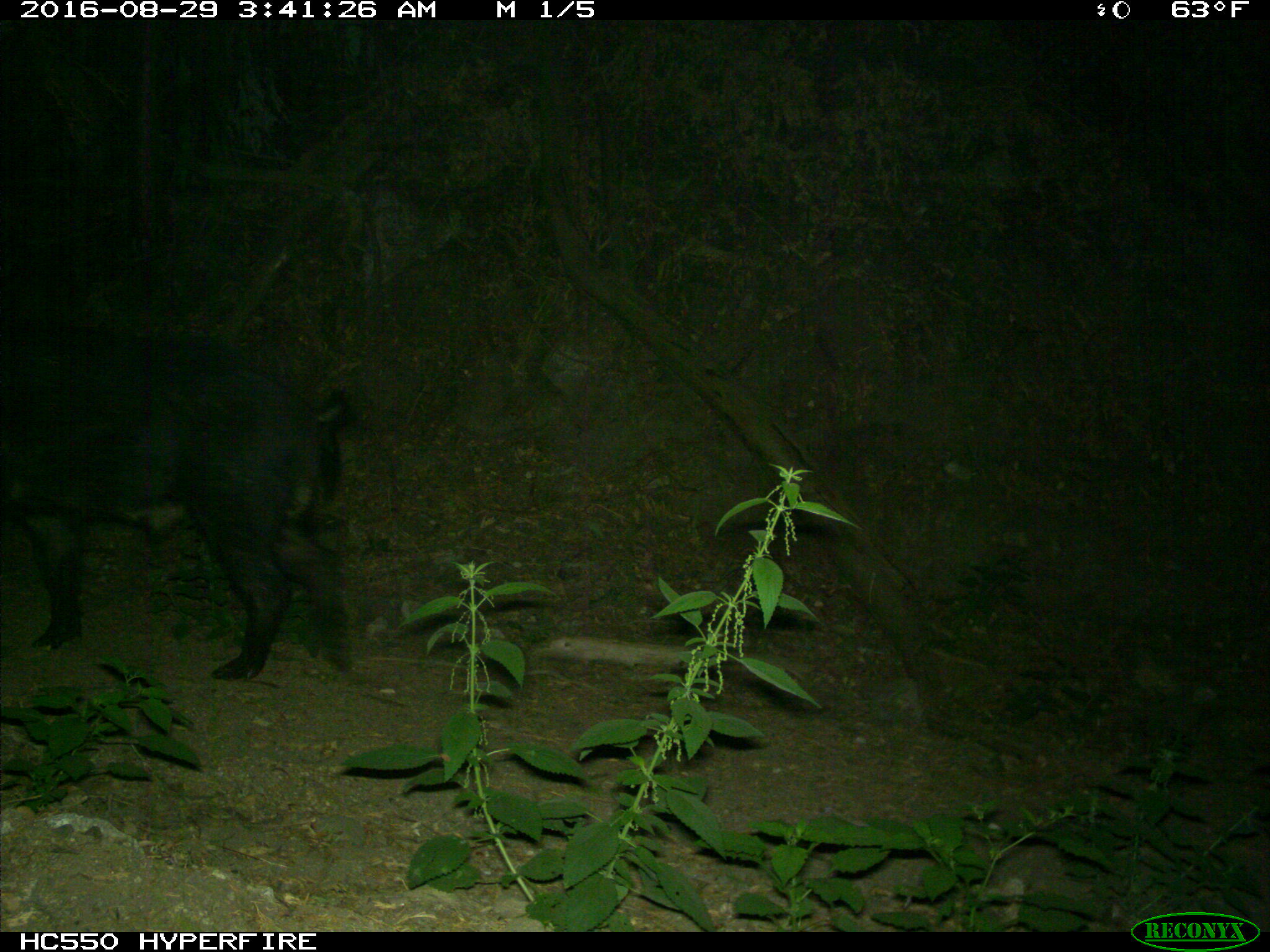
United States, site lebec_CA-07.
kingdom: Animalia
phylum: Chordata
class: Mammalia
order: Artiodactyla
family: Suidae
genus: Sus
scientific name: Sus scrofa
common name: wild boar